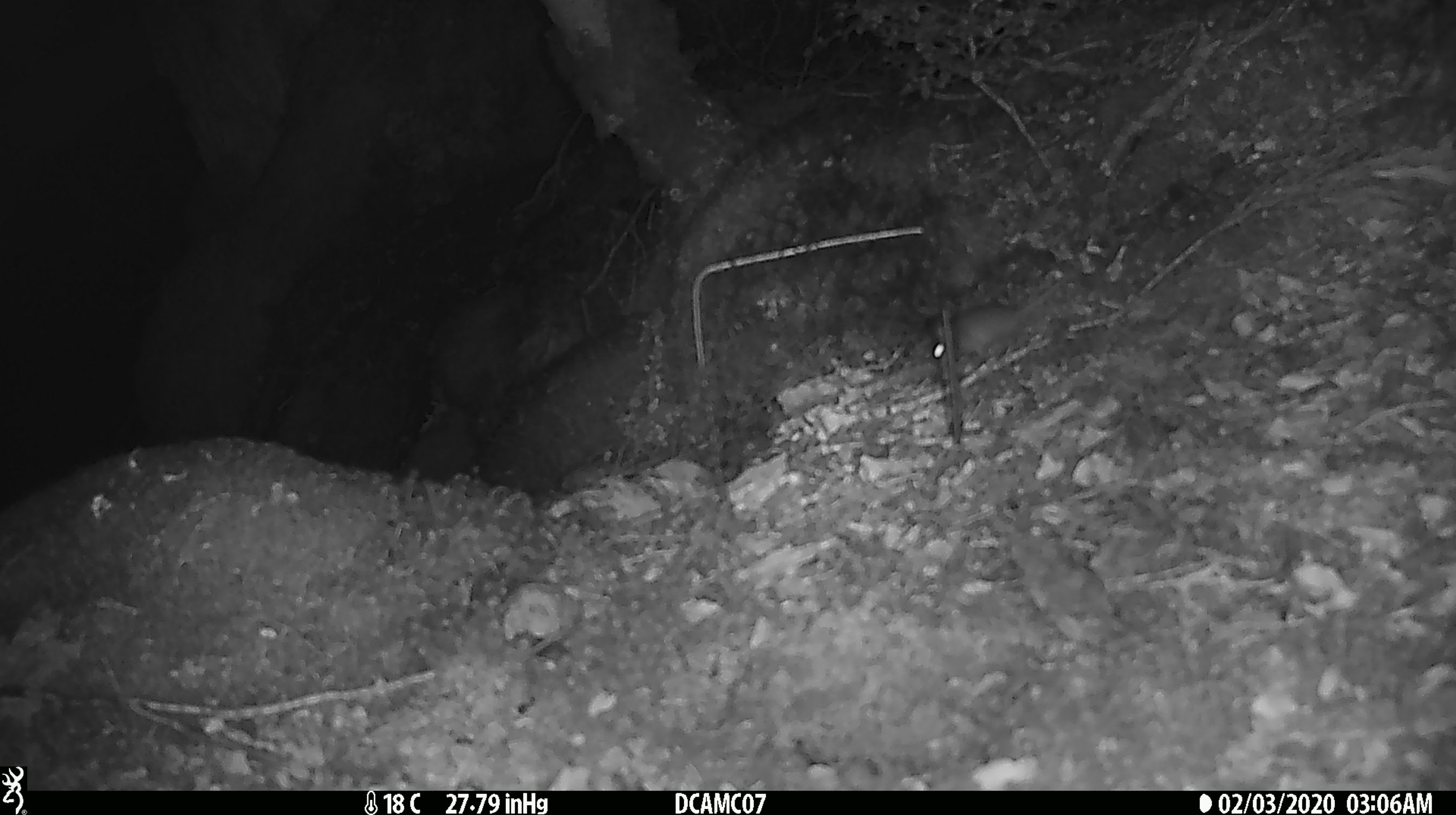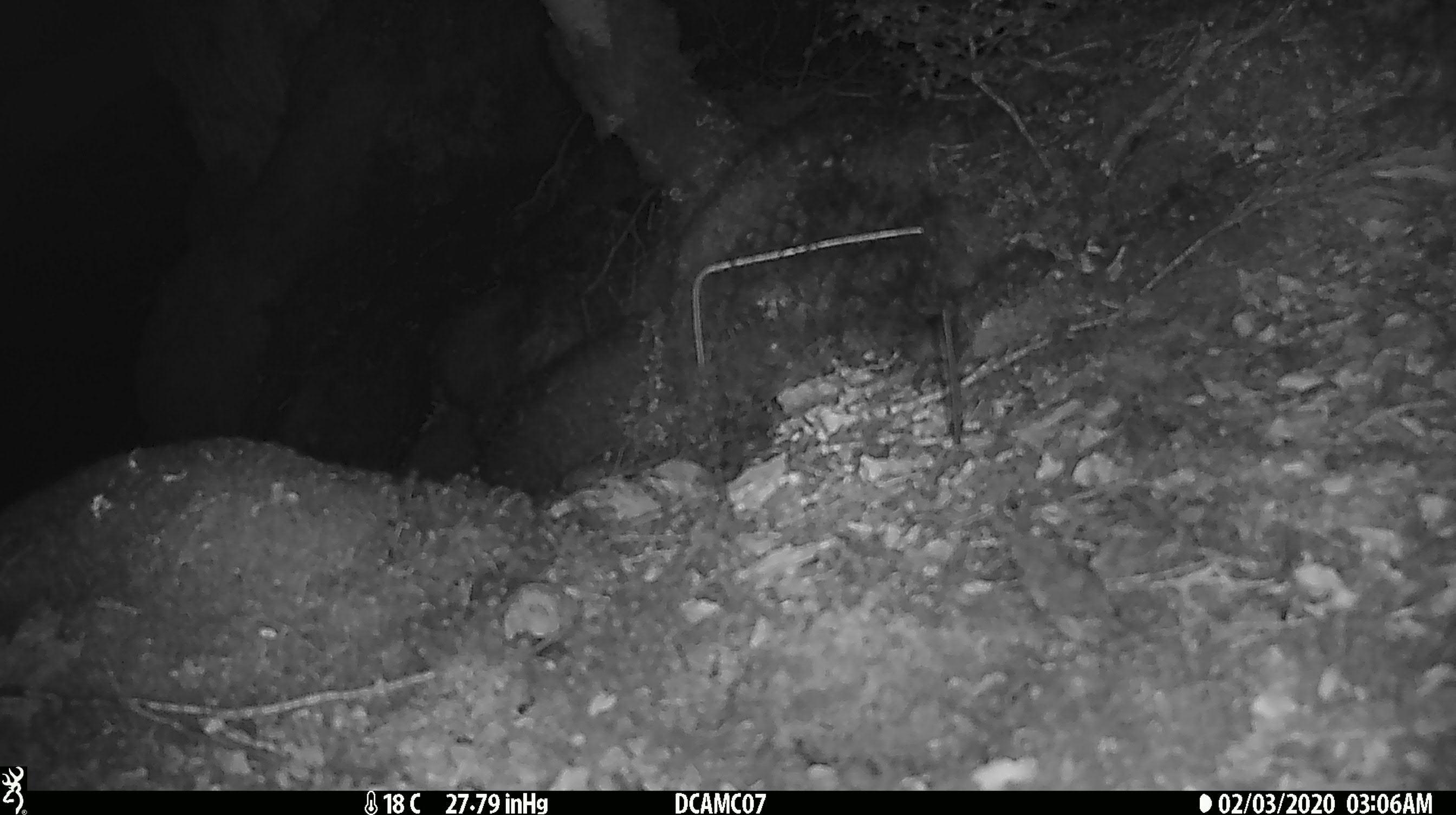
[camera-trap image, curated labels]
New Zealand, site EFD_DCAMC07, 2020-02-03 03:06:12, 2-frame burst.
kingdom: Animalia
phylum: Chordata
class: Mammalia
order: Rodentia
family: Muridae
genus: Mus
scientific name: Mus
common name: mouse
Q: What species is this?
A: Mouse (Mus).